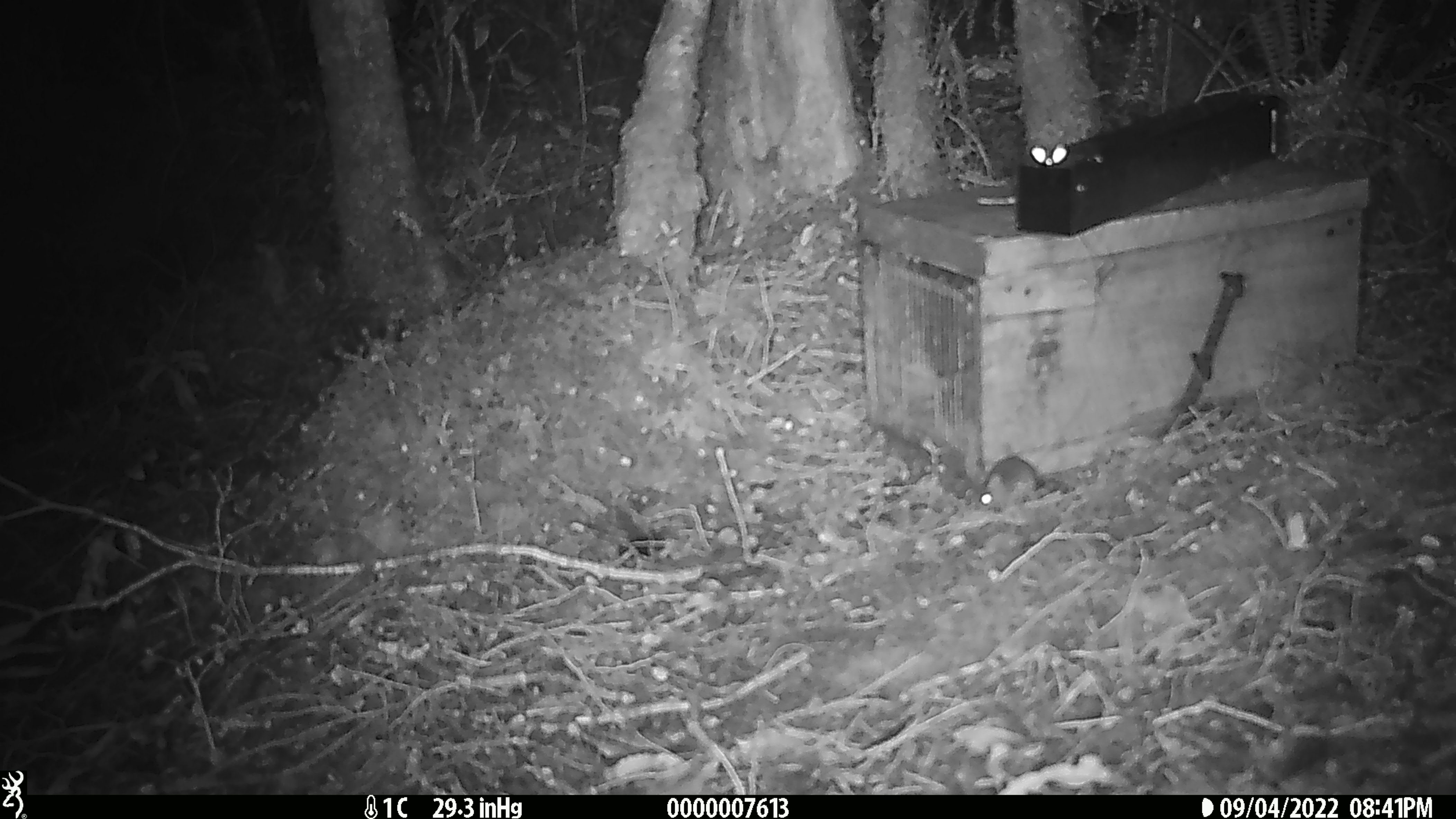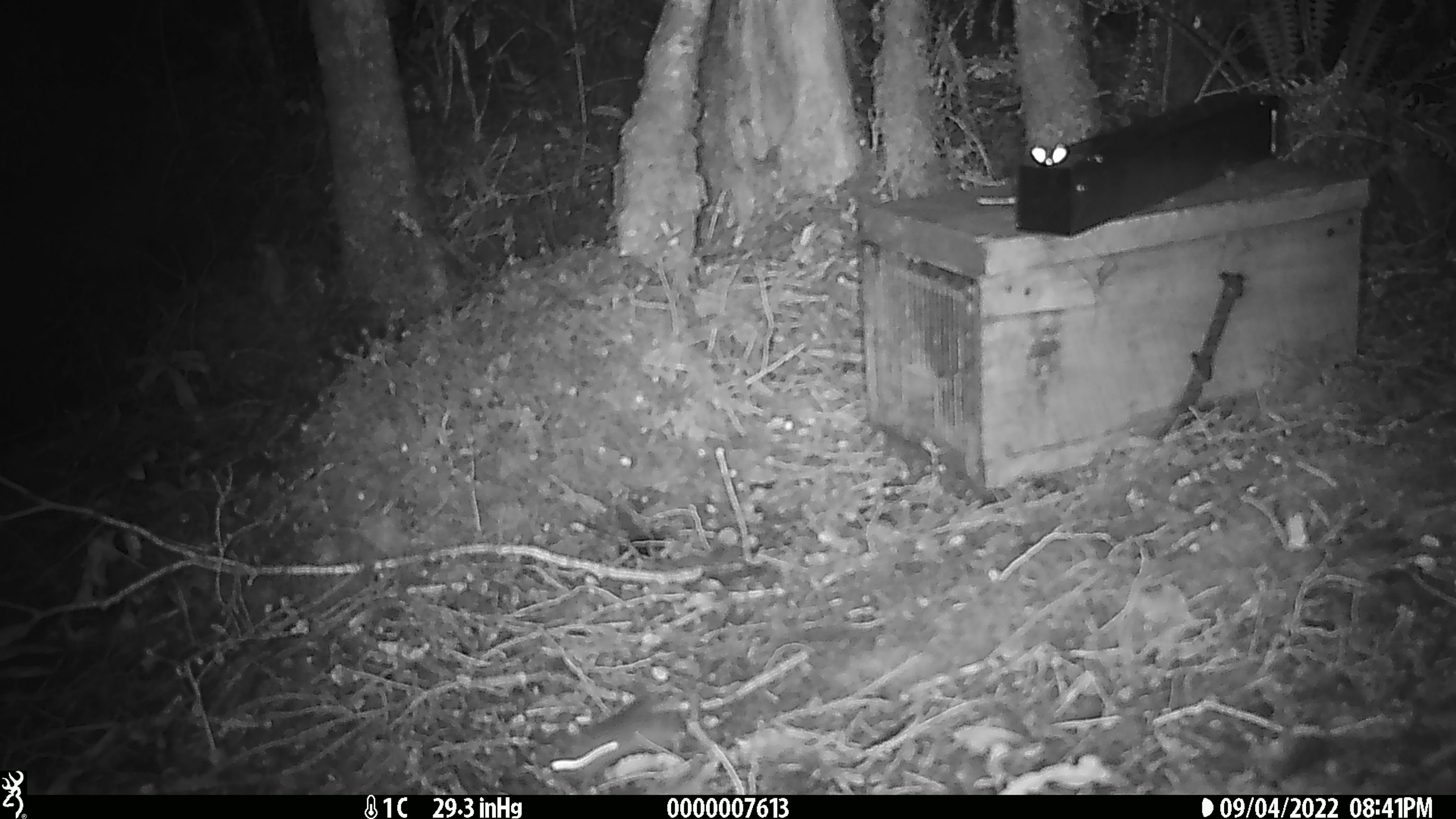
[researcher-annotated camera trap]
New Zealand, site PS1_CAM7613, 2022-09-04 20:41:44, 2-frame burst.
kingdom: Animalia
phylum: Chordata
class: Mammalia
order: Rodentia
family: Muridae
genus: Mus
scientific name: Mus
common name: mouse